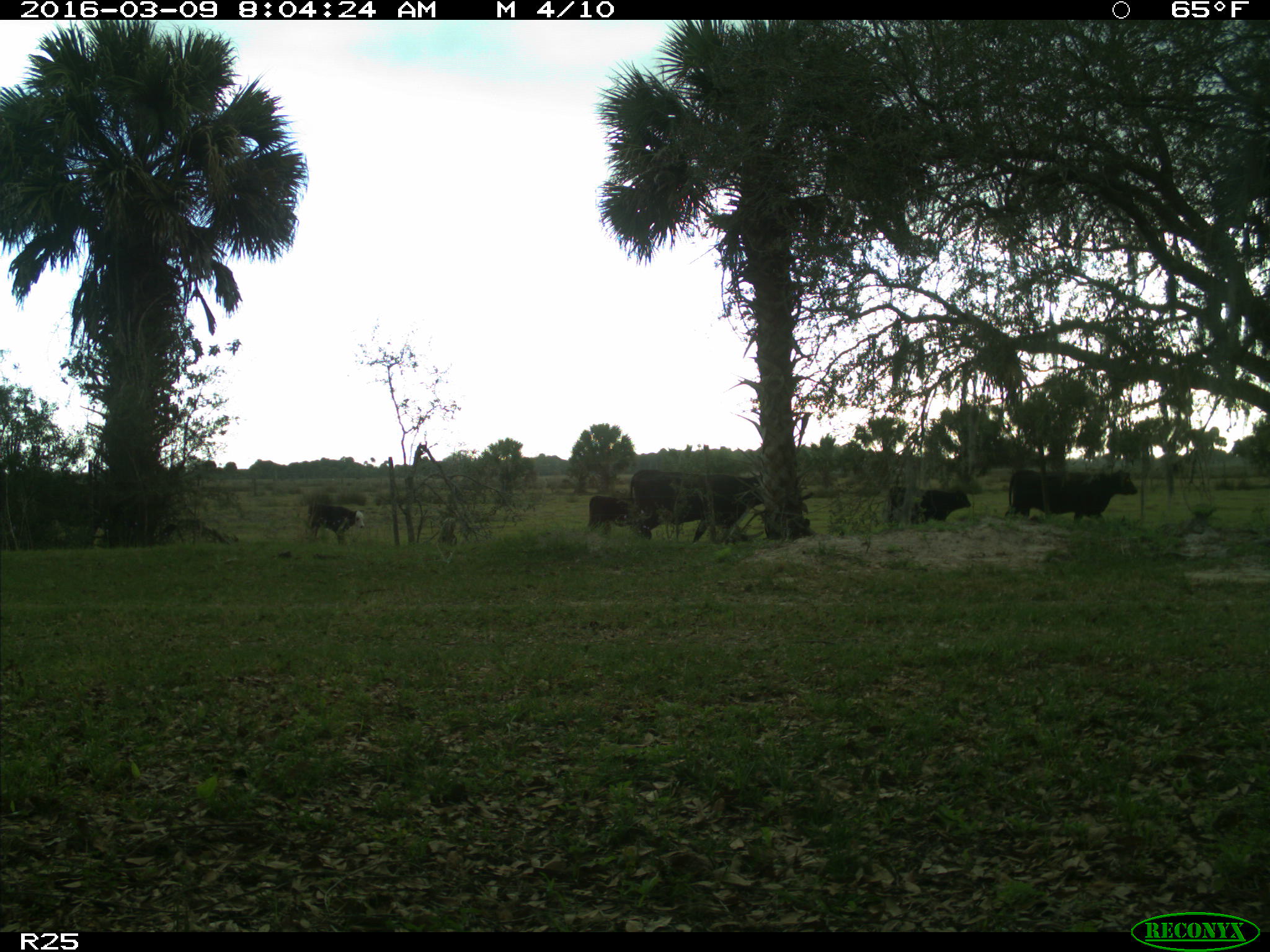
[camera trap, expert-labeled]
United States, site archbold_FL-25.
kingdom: Animalia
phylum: Chordata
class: Mammalia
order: Artiodactyla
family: Bovidae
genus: Bos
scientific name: Bos taurus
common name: domestic cow